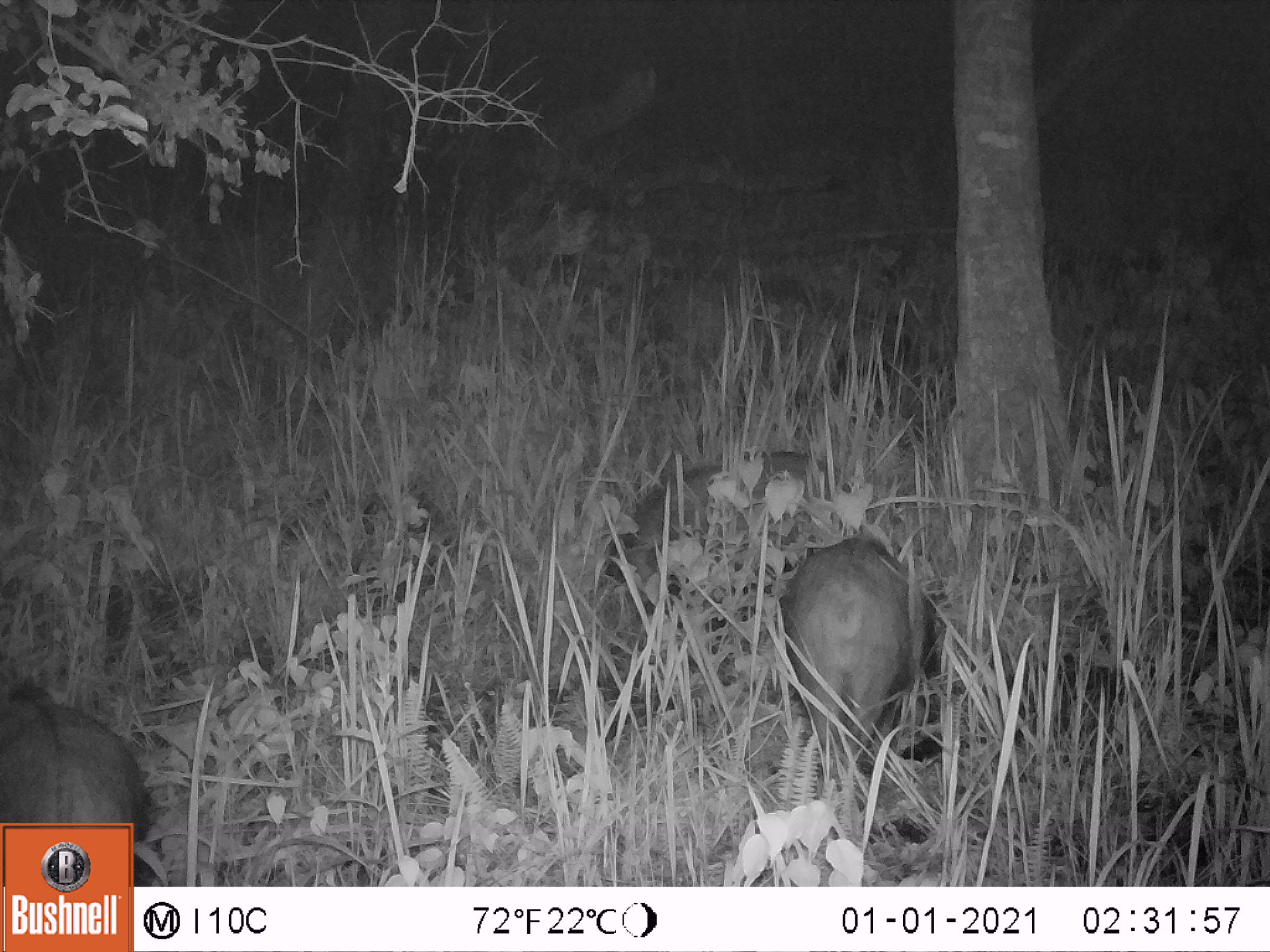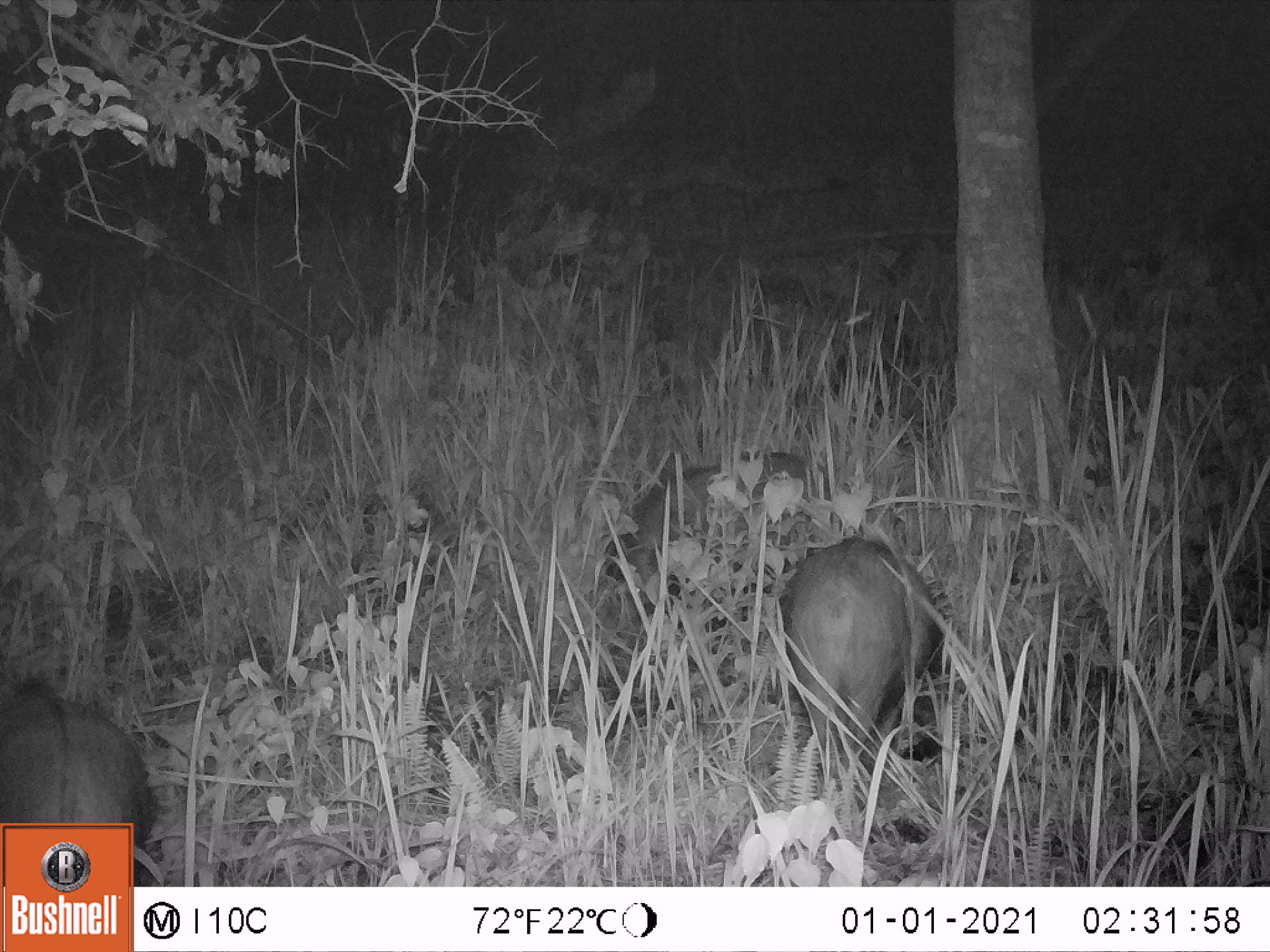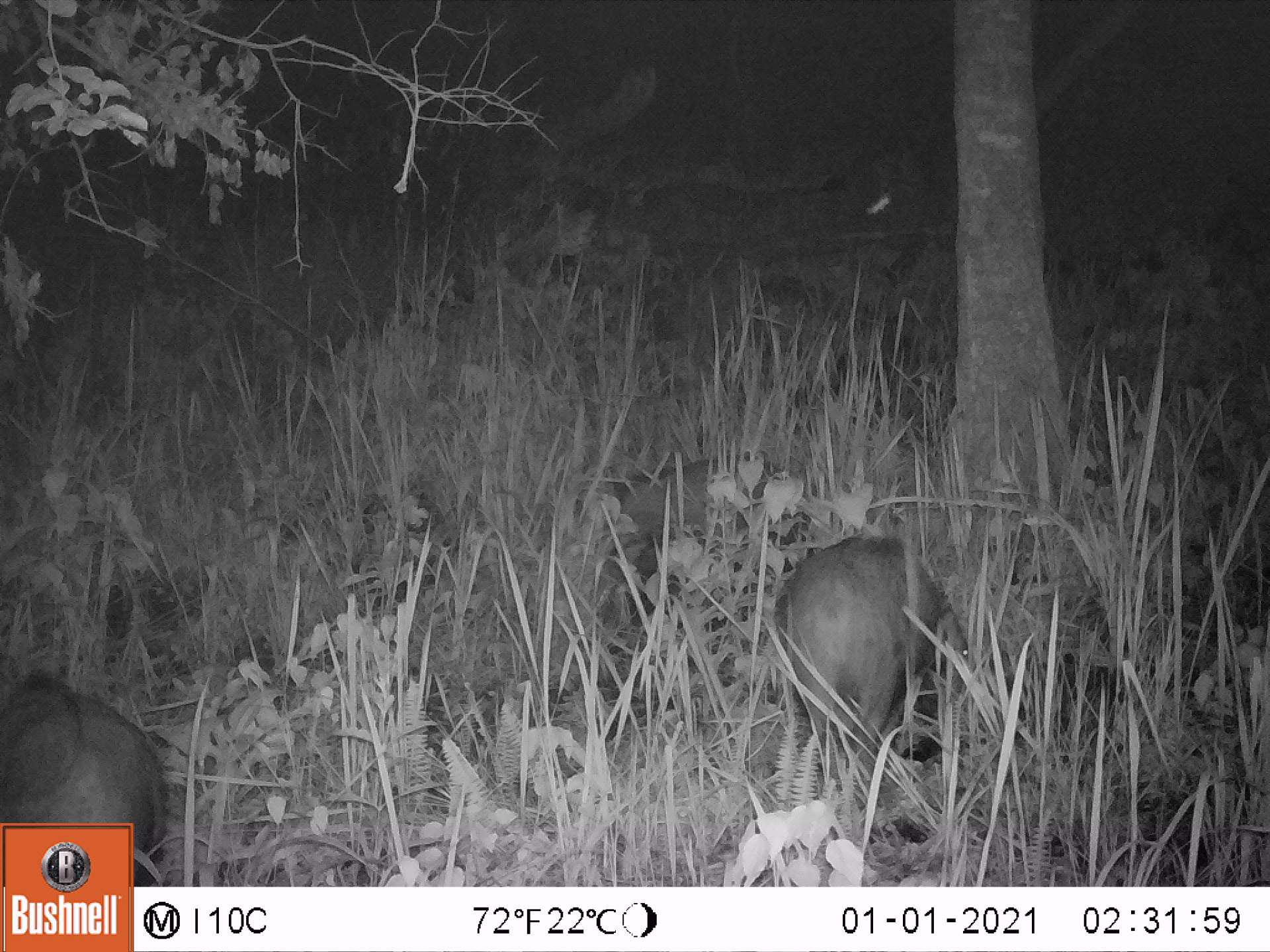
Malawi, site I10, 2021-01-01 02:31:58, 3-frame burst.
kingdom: Animalia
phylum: Chordata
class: Mammalia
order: Artiodactyla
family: Suidae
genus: Potamochoerus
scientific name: Potamochoerus larvatus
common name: bushpig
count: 3